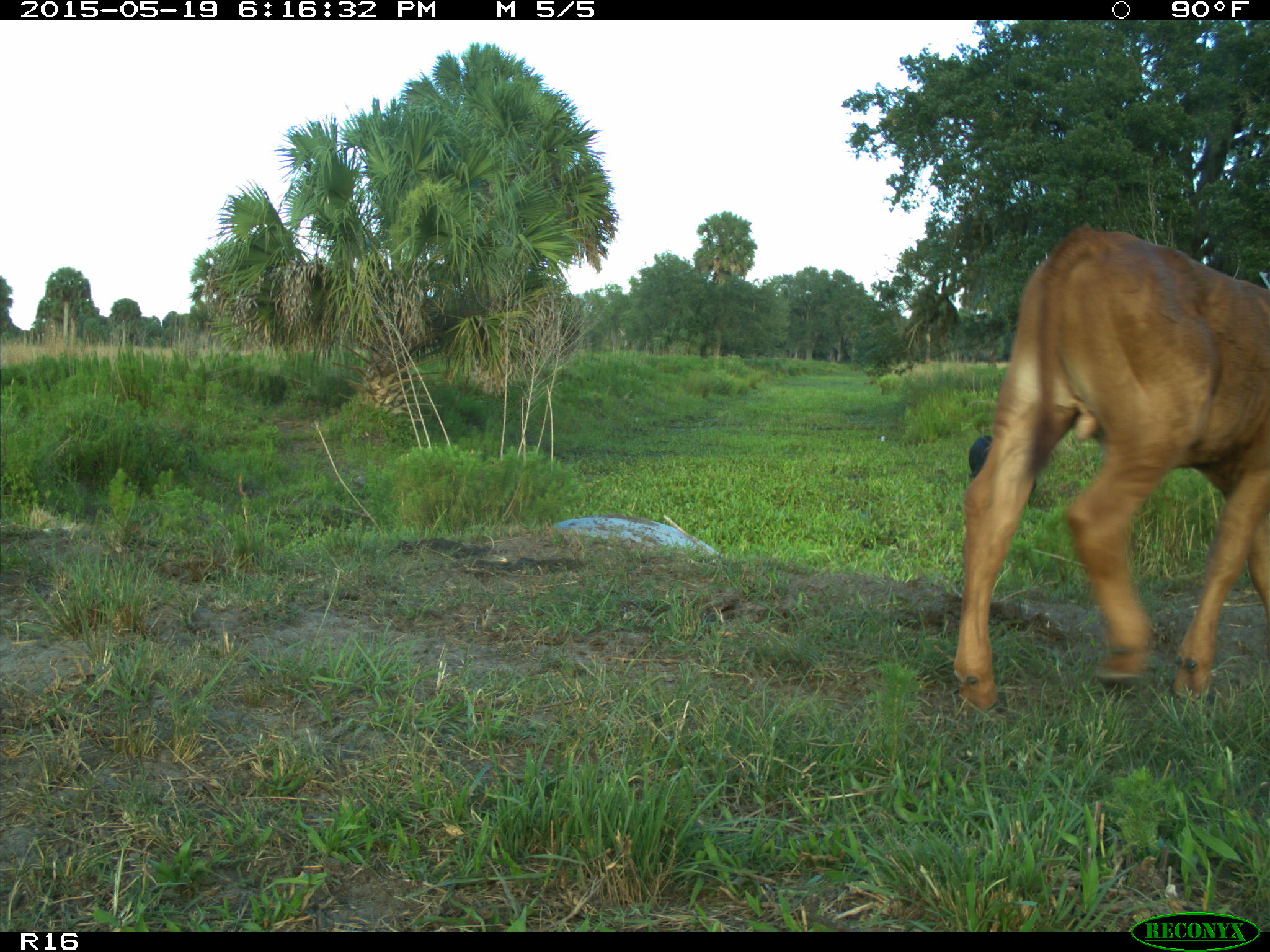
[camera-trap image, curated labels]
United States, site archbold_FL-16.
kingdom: Animalia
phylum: Chordata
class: Mammalia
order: Artiodactyla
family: Suidae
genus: Sus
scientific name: Sus scrofa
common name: wild boar